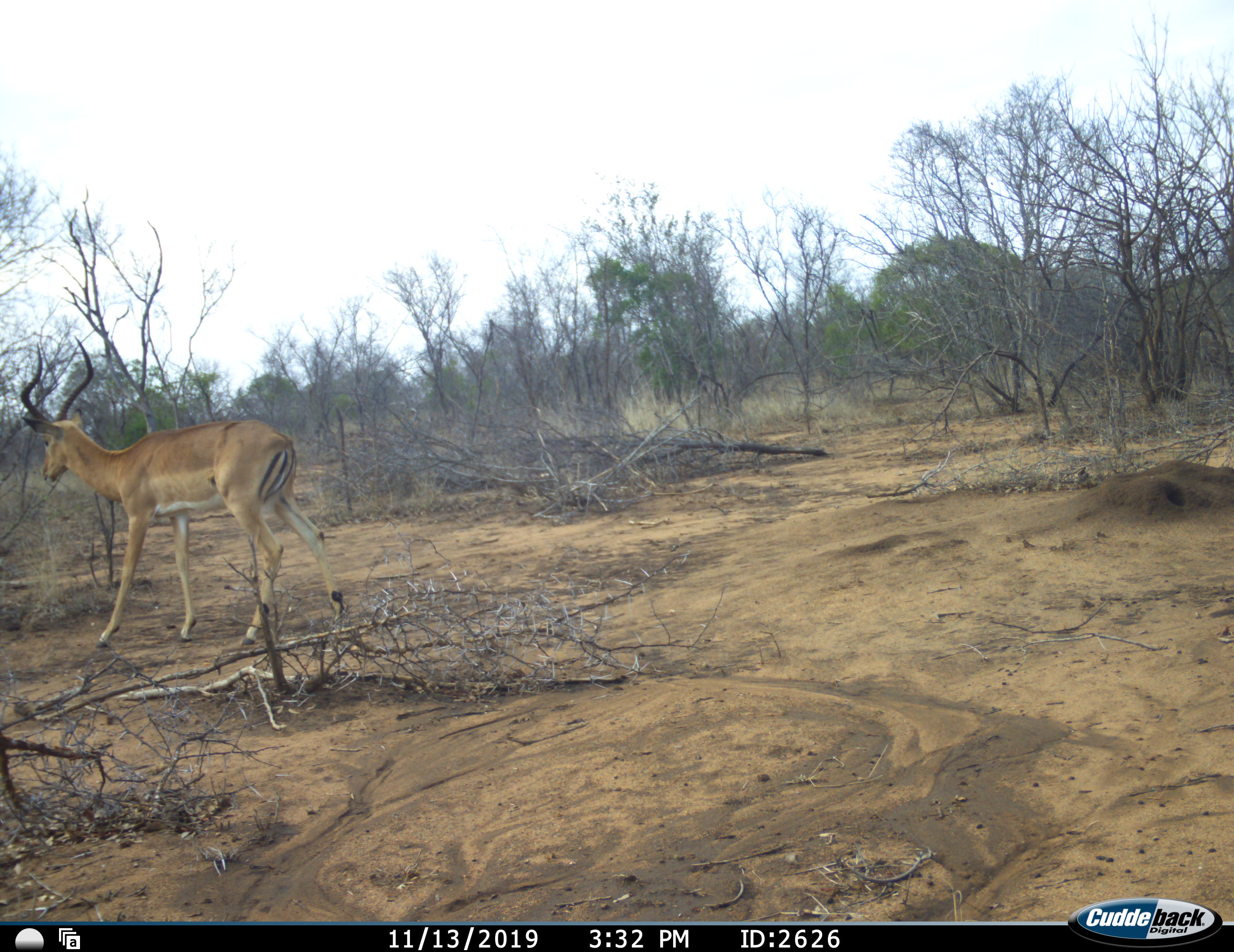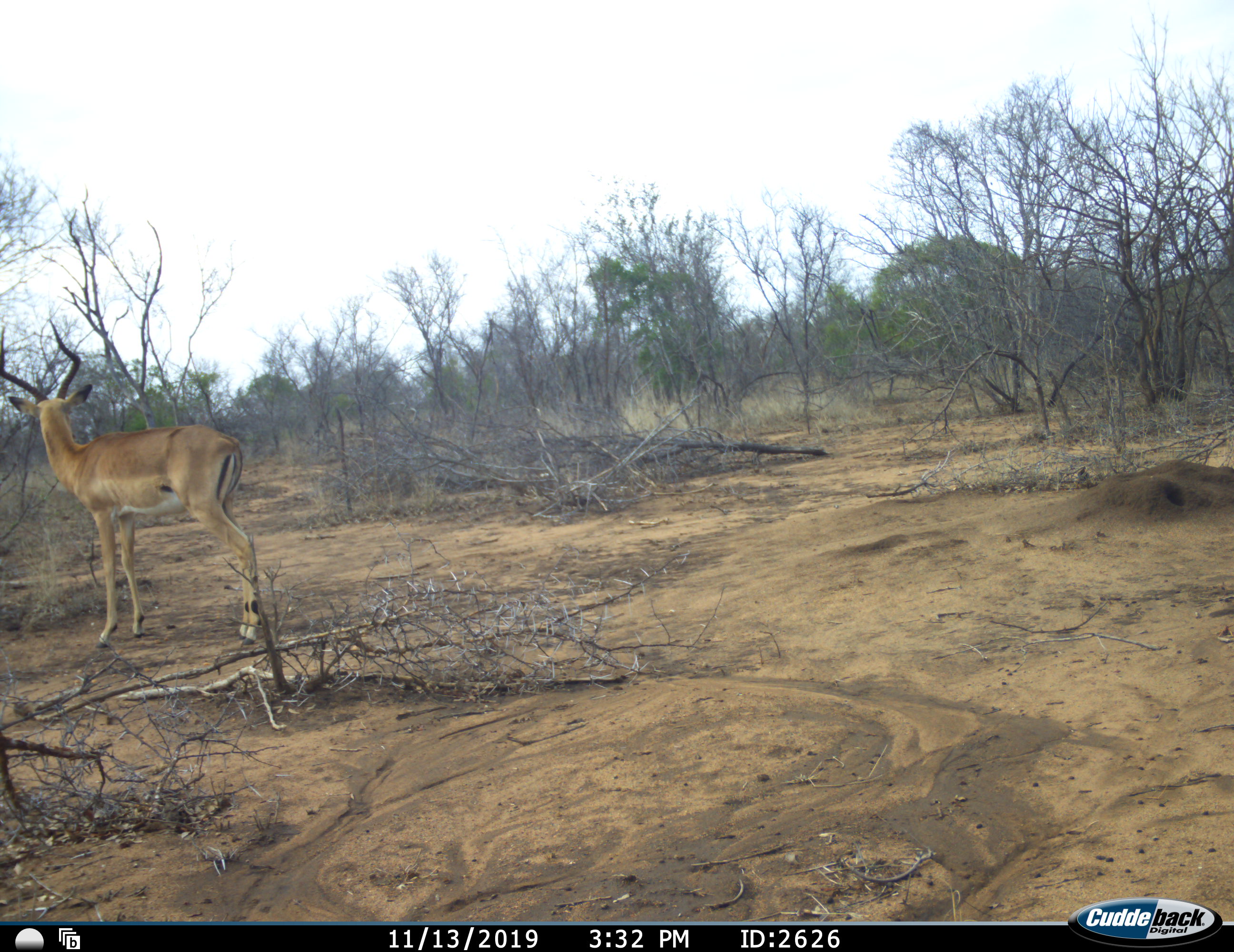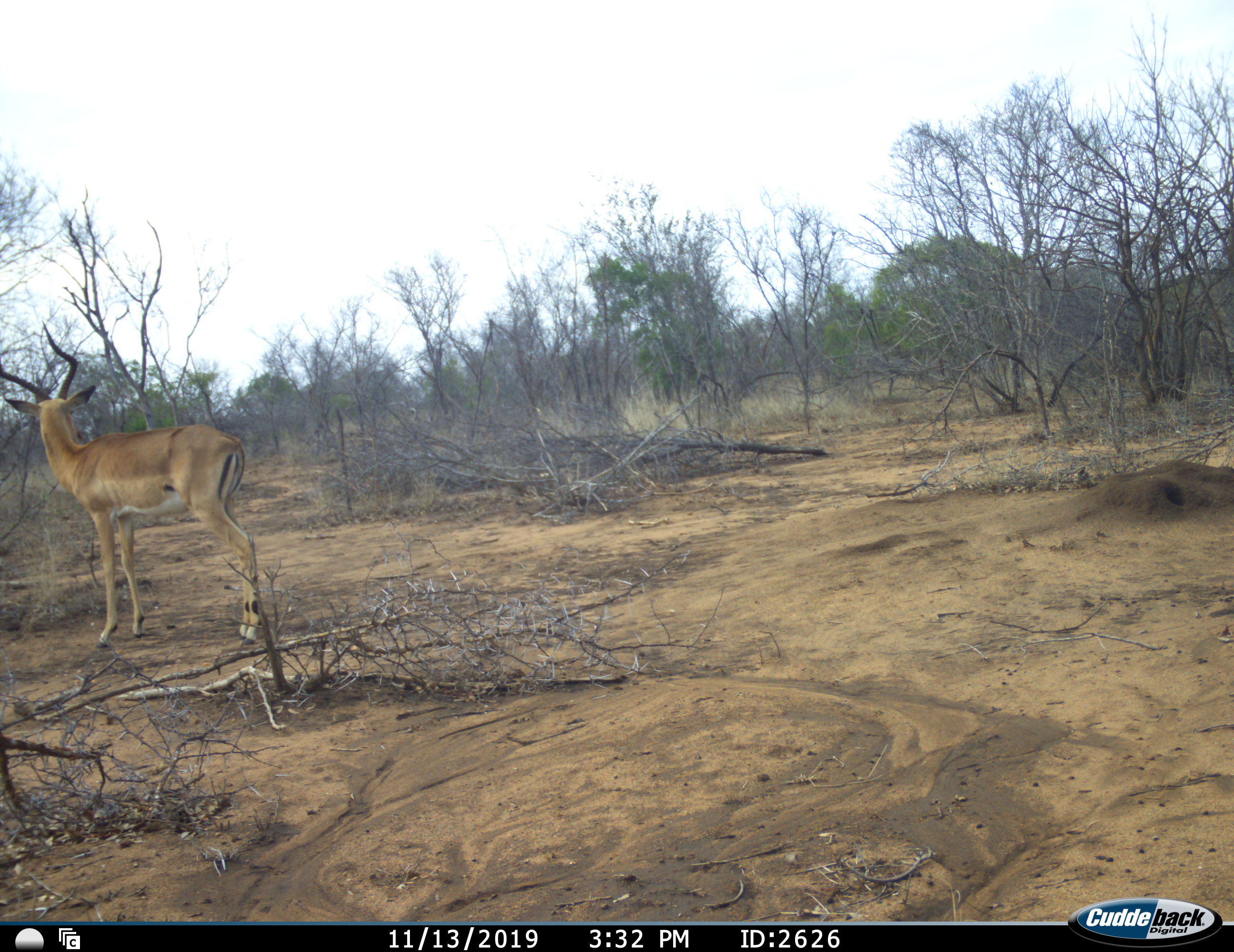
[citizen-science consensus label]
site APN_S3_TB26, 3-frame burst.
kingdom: Animalia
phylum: Chordata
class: Mammalia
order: Artiodactyla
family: Bovidae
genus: Aepyceros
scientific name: Aepyceros melampus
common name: impala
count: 1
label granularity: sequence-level